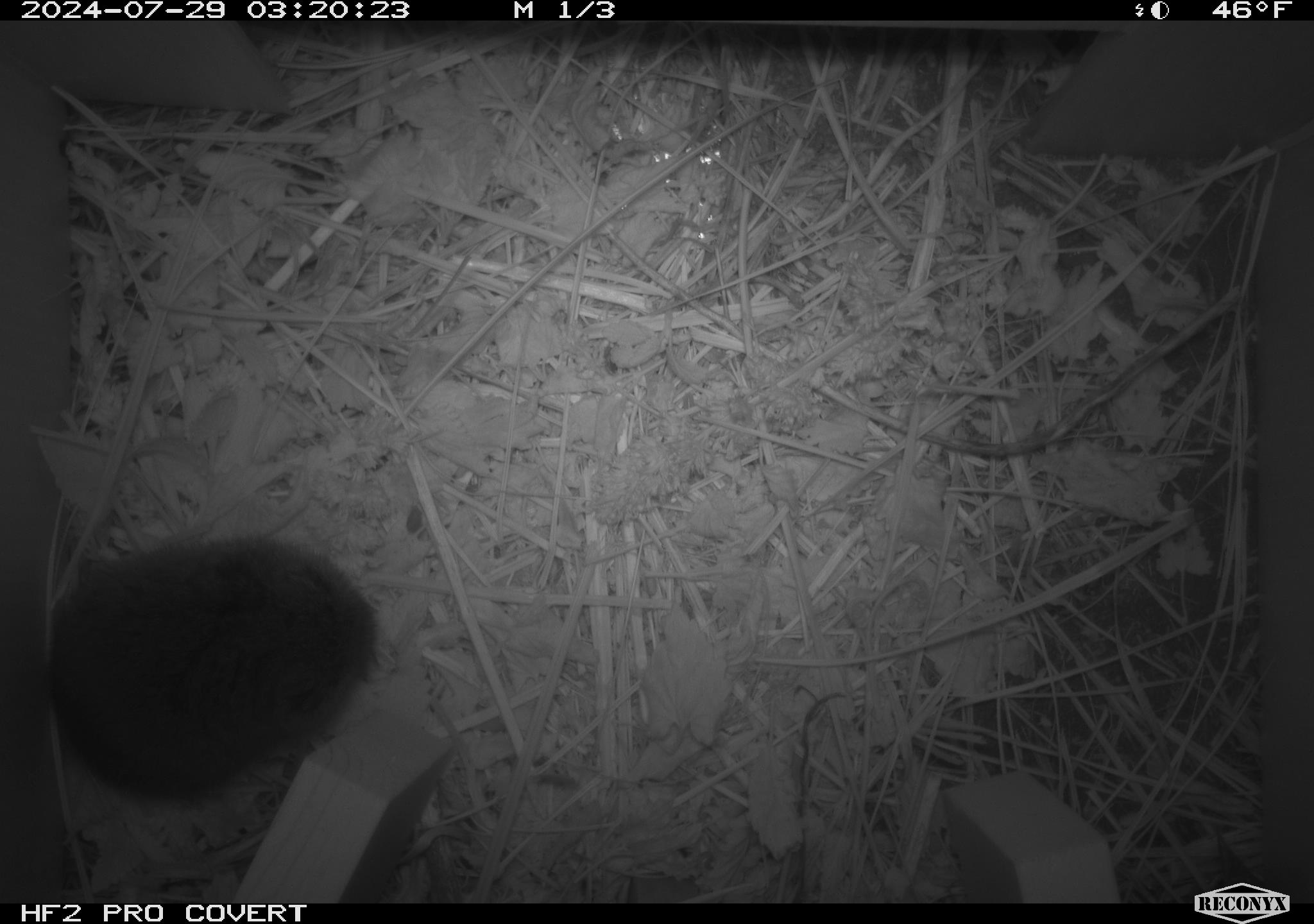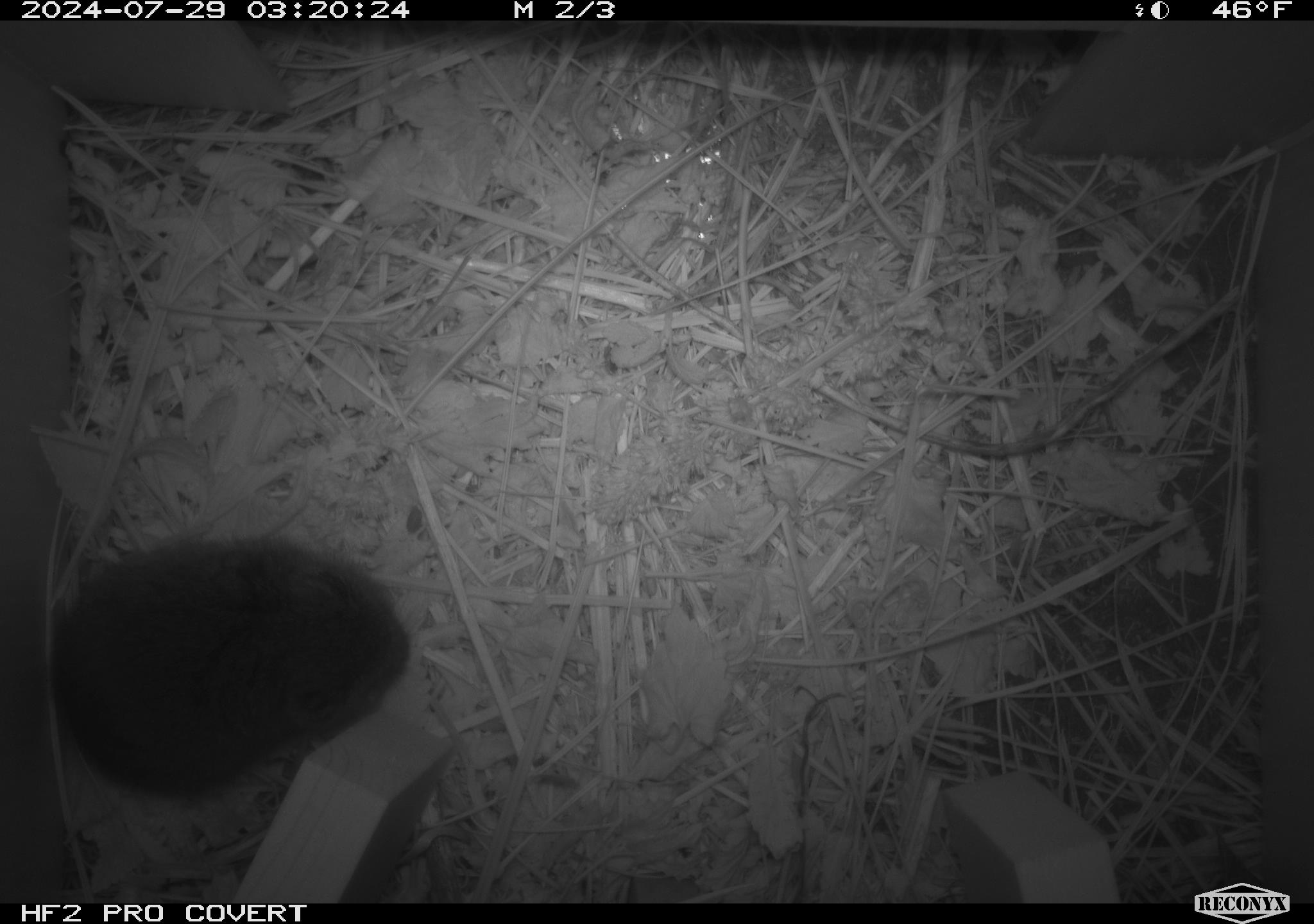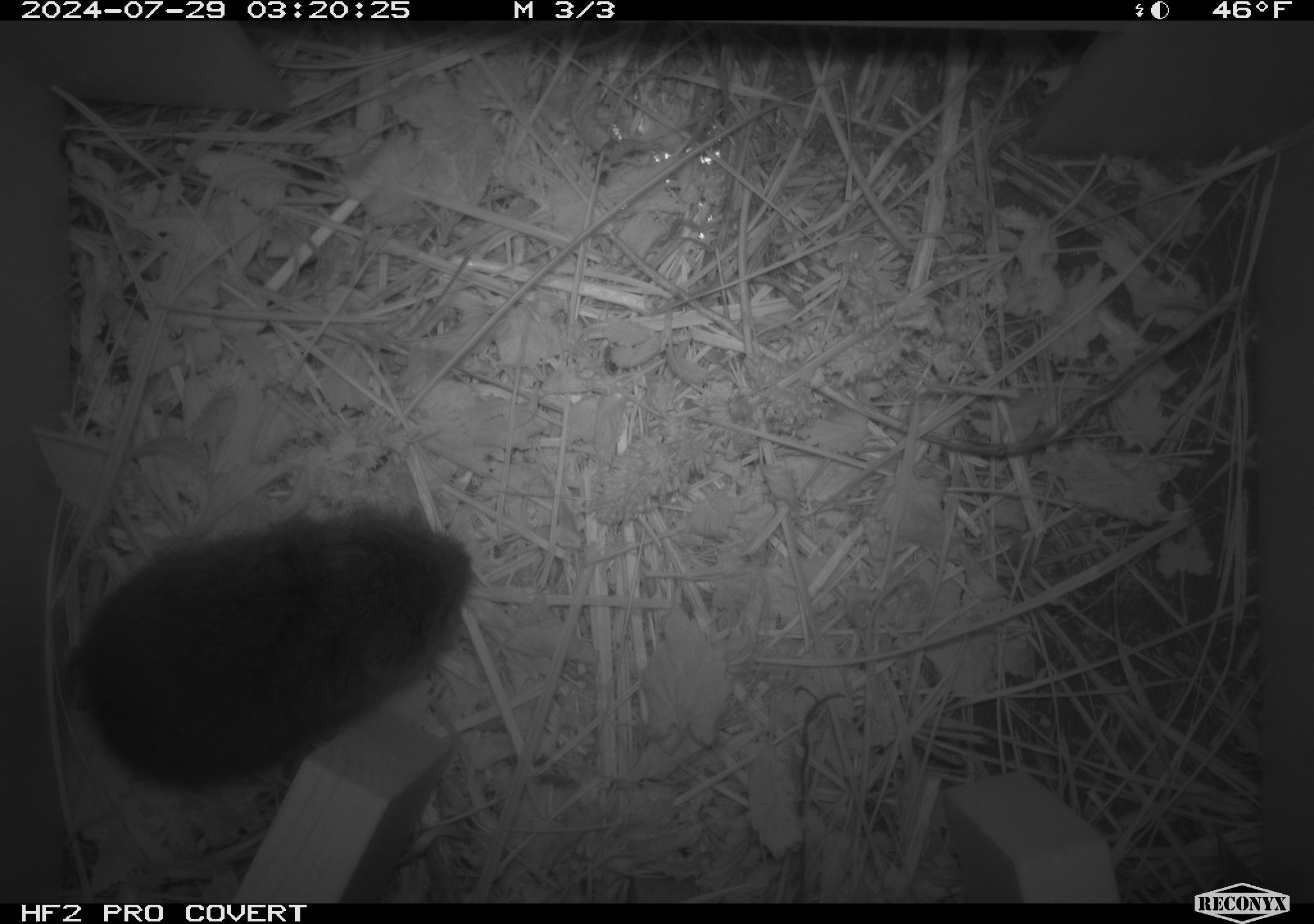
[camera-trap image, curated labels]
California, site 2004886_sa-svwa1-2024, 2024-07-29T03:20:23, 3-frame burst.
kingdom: Animalia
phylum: Chordata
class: Mammalia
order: Rodentia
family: Cricetidae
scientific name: Arvicolinae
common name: voles, lemmings, and muskrats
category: arvicolinae subfamily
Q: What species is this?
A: Arvicolinae subfamily (voles, lemmings, and muskrats) (Arvicolinae).